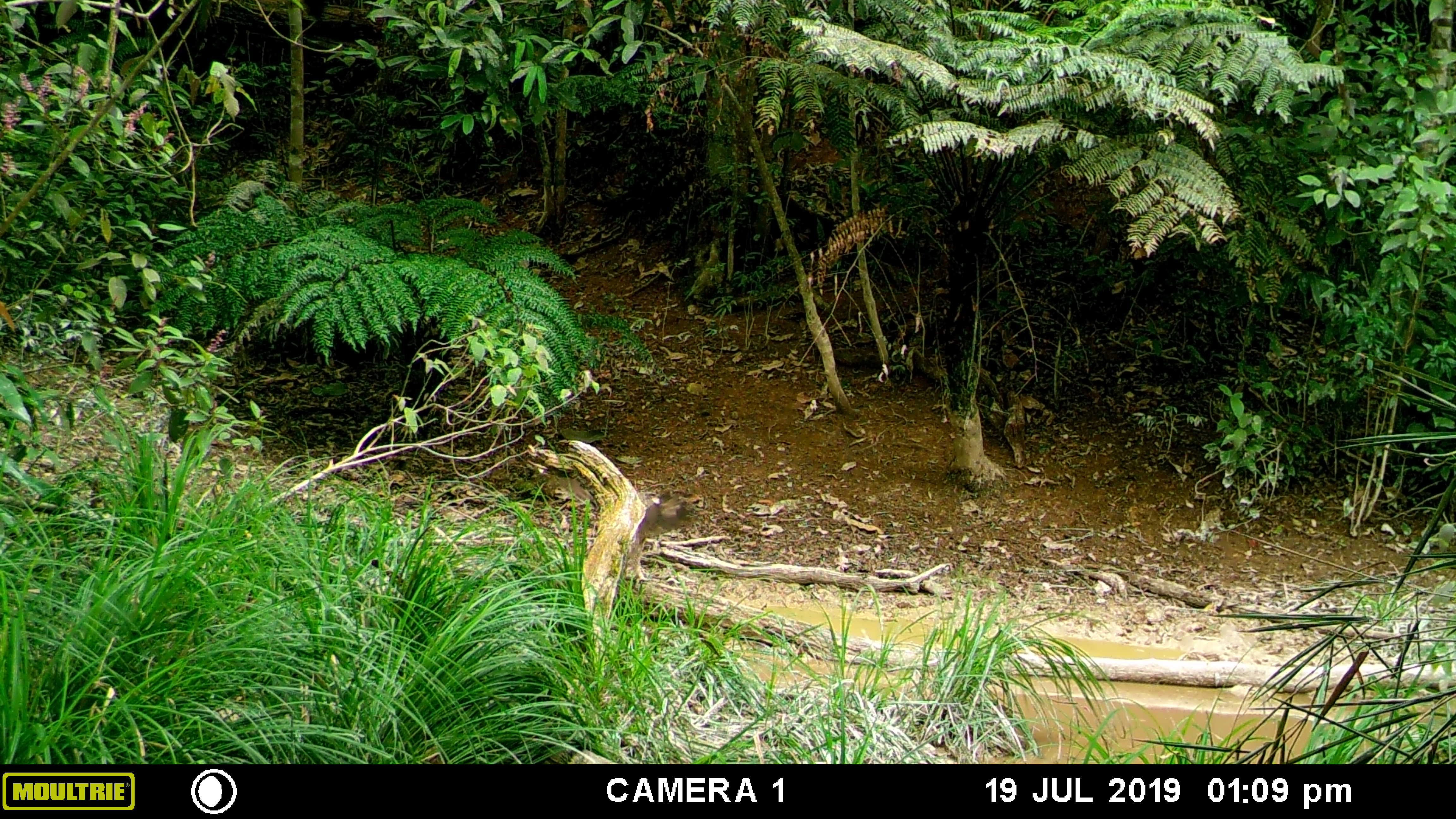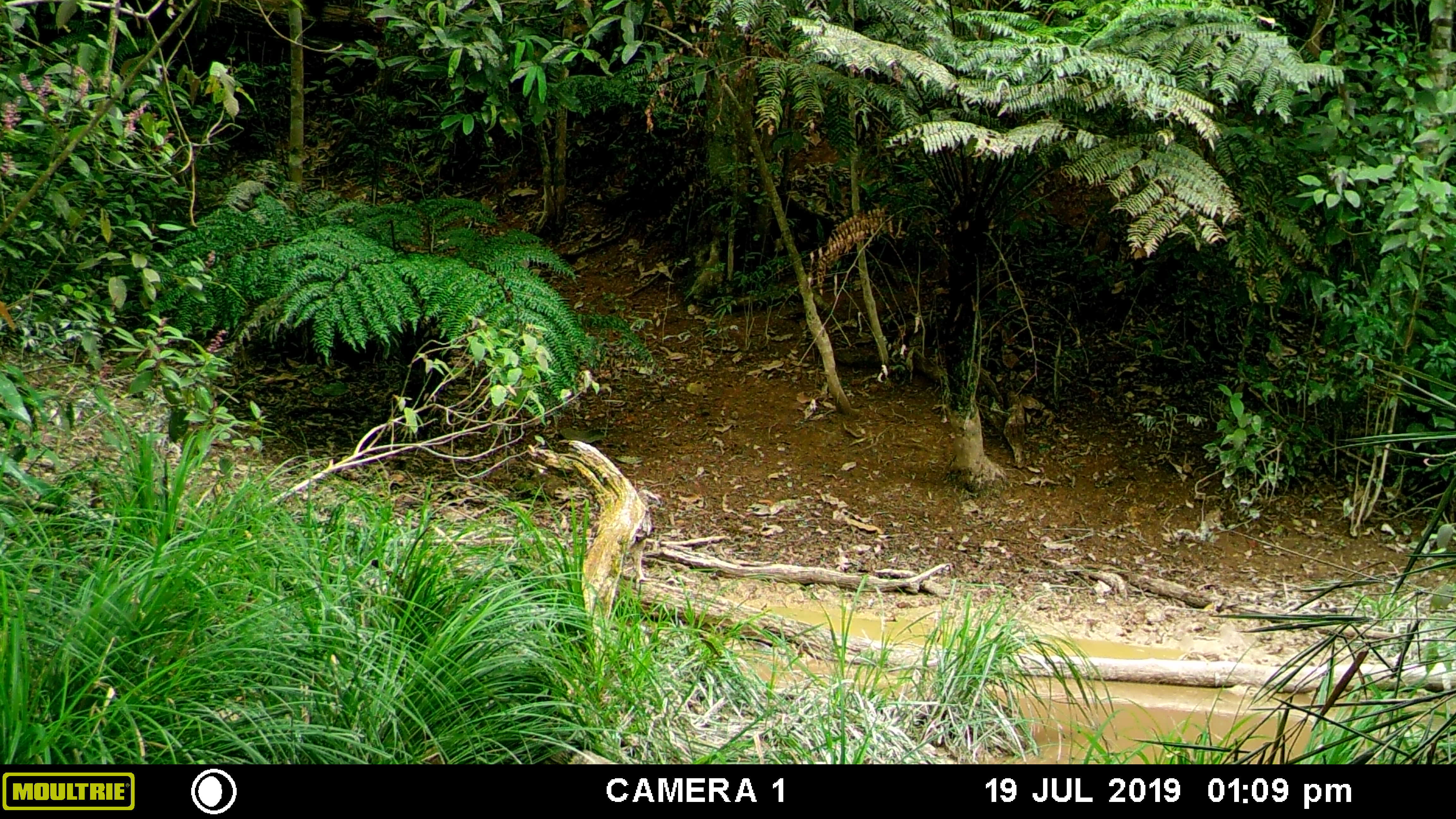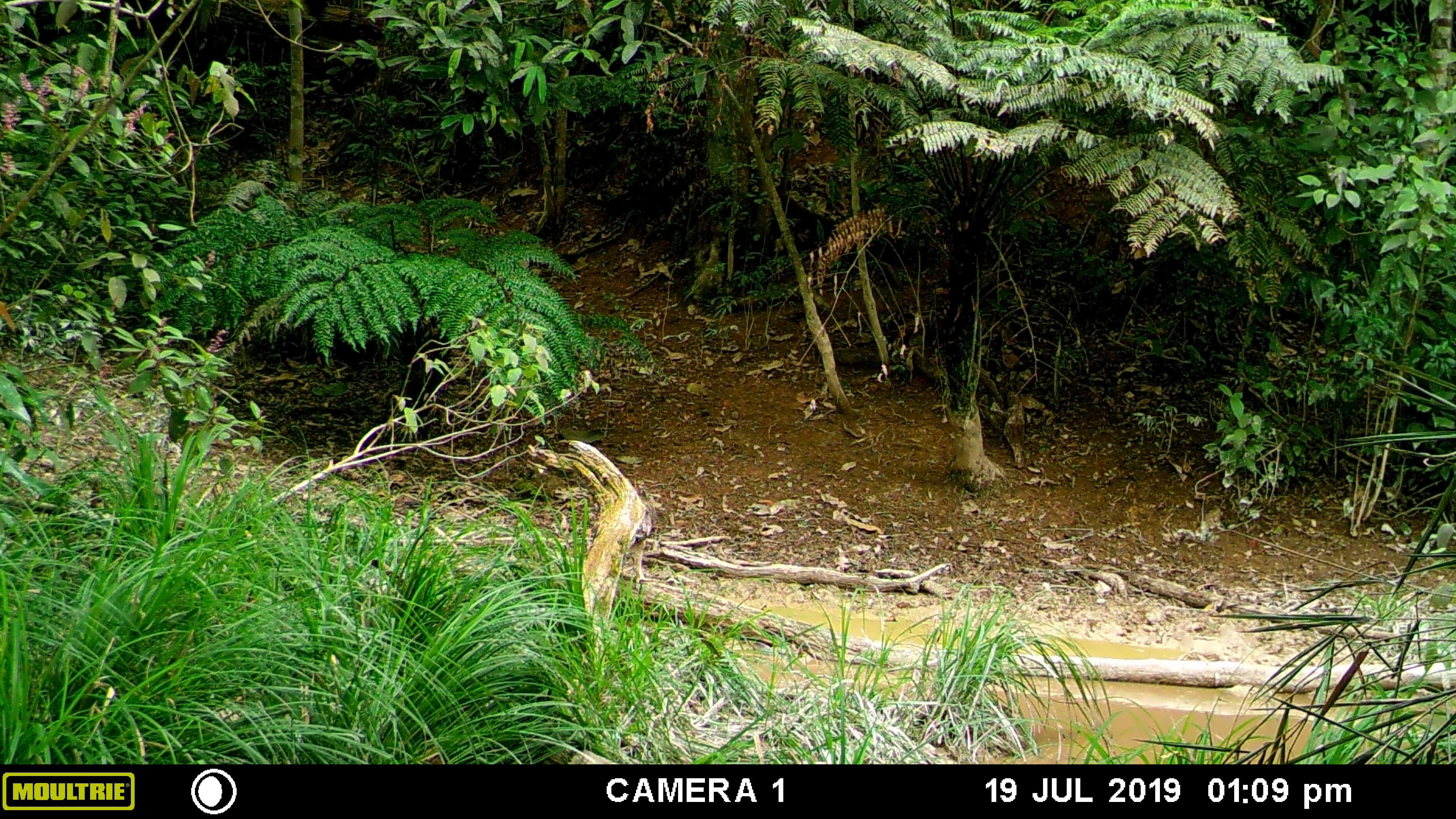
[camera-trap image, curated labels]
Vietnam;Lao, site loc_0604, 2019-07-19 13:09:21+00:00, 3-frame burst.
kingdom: Animalia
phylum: Chordata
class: Aves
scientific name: Aves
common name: bird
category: unidentified bird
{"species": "unidentified bird (bird) (Aves)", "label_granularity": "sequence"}